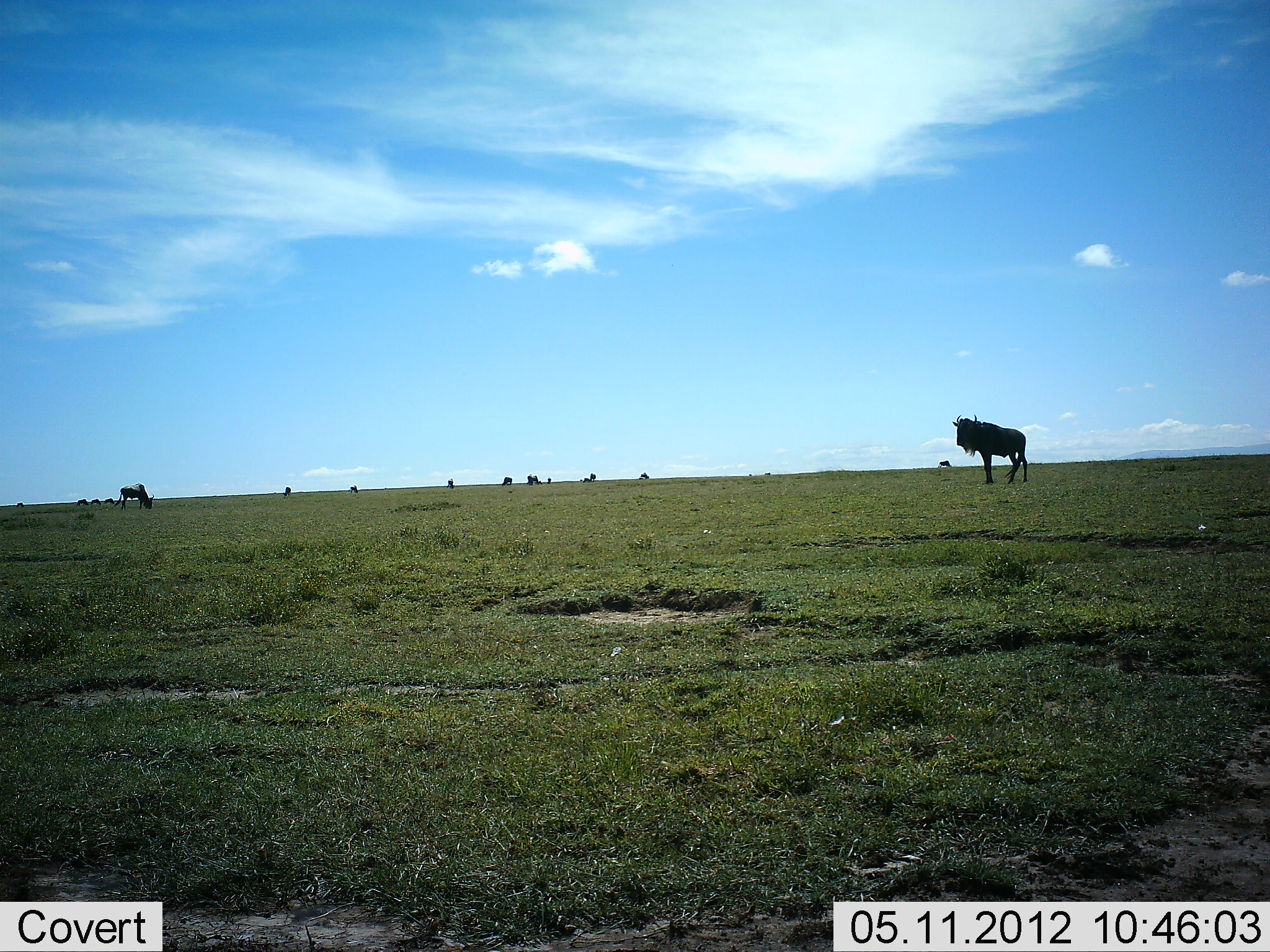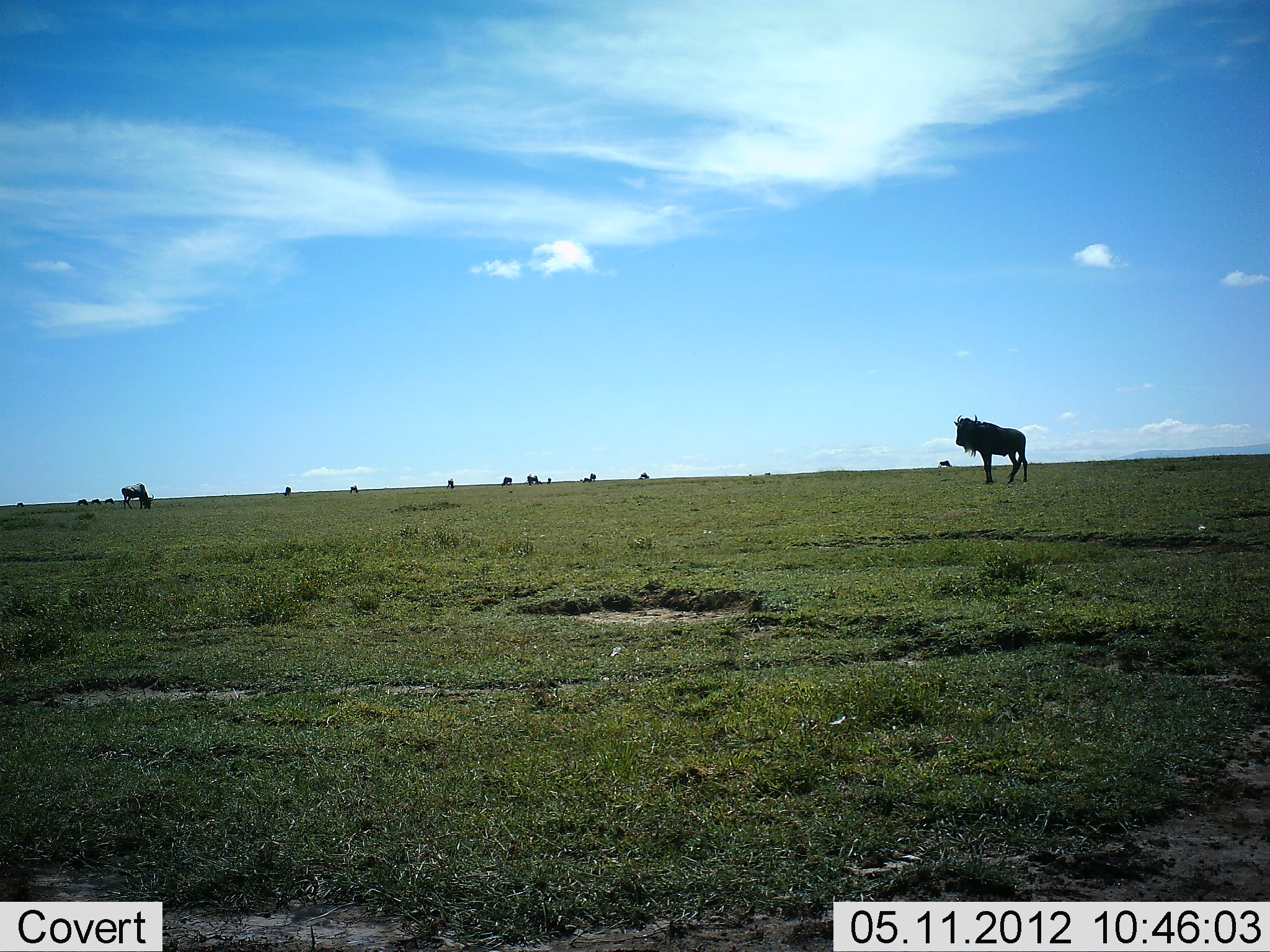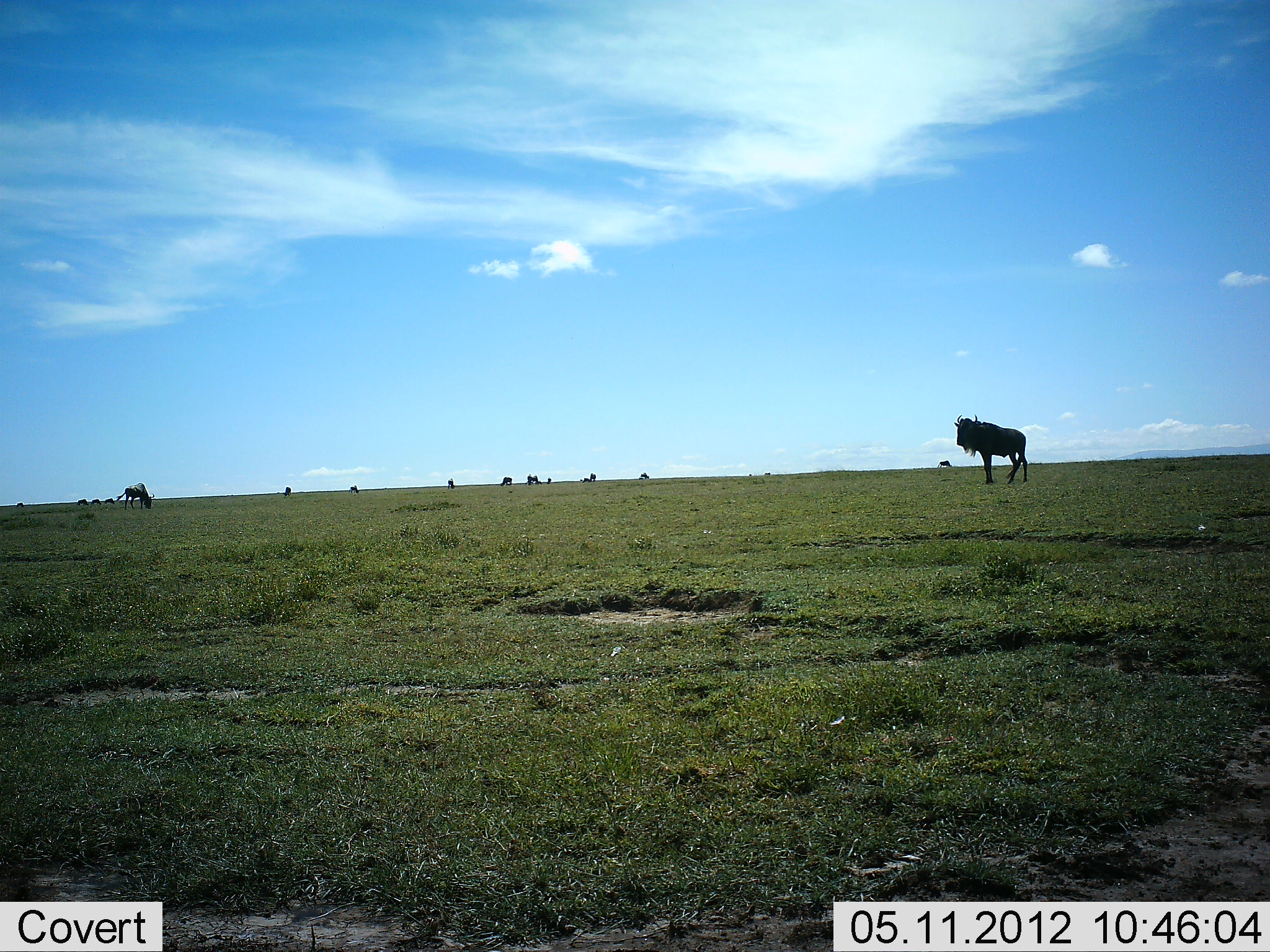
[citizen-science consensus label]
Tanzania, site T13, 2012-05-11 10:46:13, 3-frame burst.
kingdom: Animalia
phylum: Chordata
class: Mammalia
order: Artiodactyla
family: Bovidae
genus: Connochaetes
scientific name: Connochaetes taurinus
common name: blue wildebeest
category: wildebeest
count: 11-50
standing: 70%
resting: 0%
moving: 10%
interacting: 0%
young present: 0%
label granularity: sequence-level